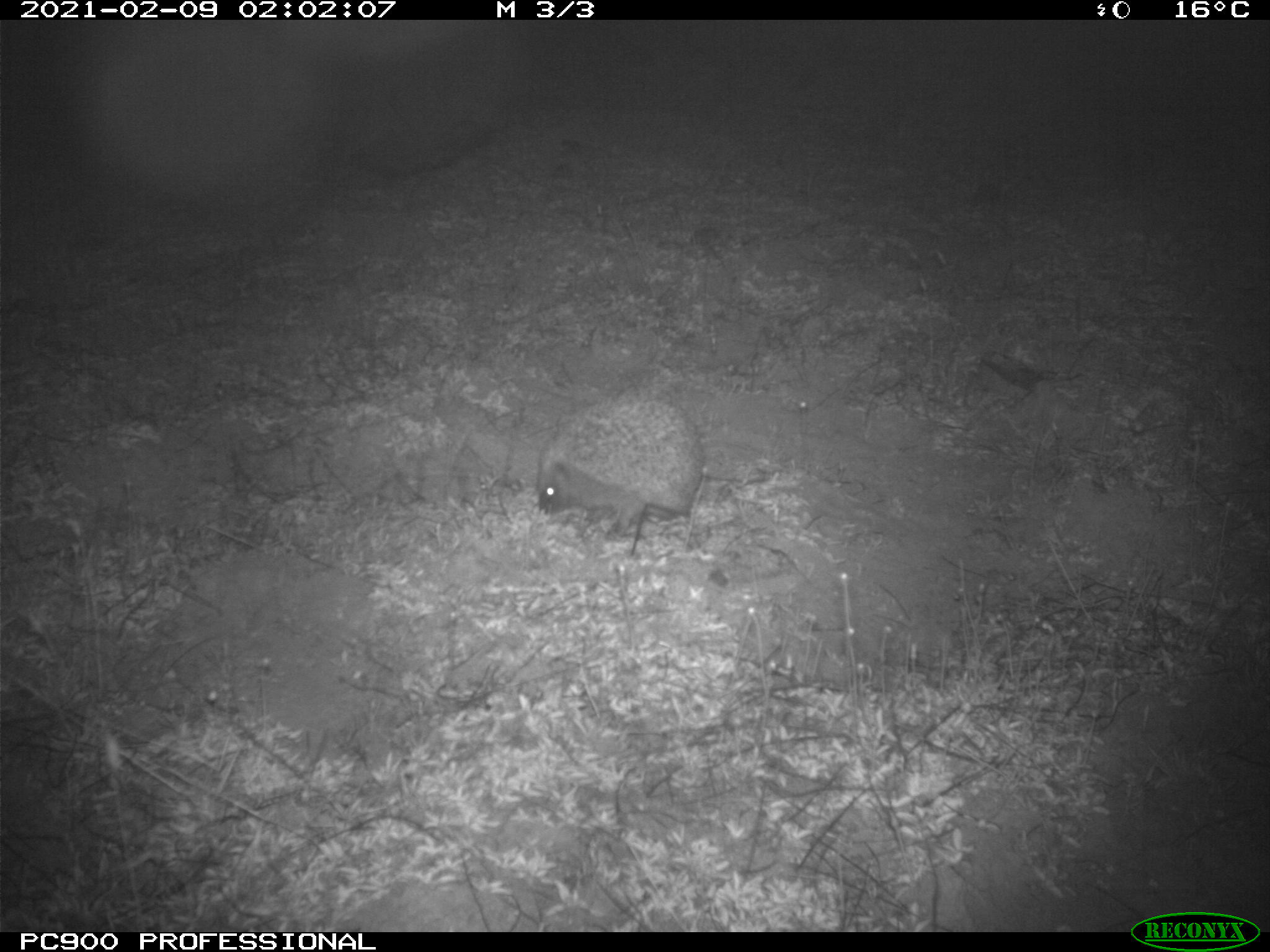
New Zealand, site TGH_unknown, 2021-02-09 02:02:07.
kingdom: Animalia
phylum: Chordata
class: Mammalia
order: Eulipotyphla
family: Erinaceidae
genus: Erinaceus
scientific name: Erinaceus europaeus europaeus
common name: european hedgehog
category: hedgehog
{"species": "hedgehog (european hedgehog) (Erinaceus europaeus europaeus)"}